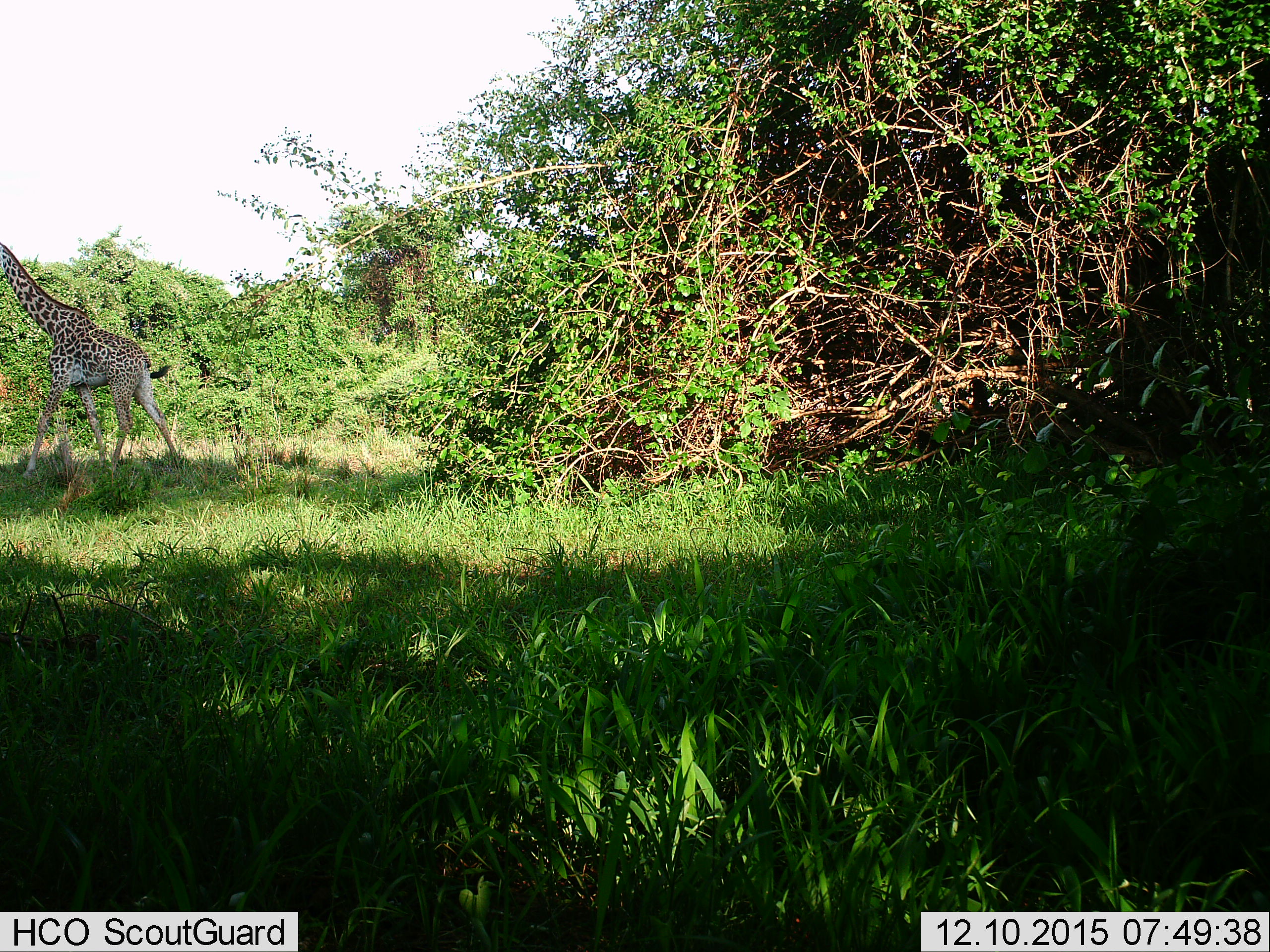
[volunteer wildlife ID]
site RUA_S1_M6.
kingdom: Animalia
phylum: Chordata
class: Mammalia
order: Artiodactyla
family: Giraffidae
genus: Giraffa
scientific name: Giraffa camelopardalis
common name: giraffe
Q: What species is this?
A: Giraffe (Giraffa camelopardalis).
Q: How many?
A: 1.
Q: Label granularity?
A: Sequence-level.